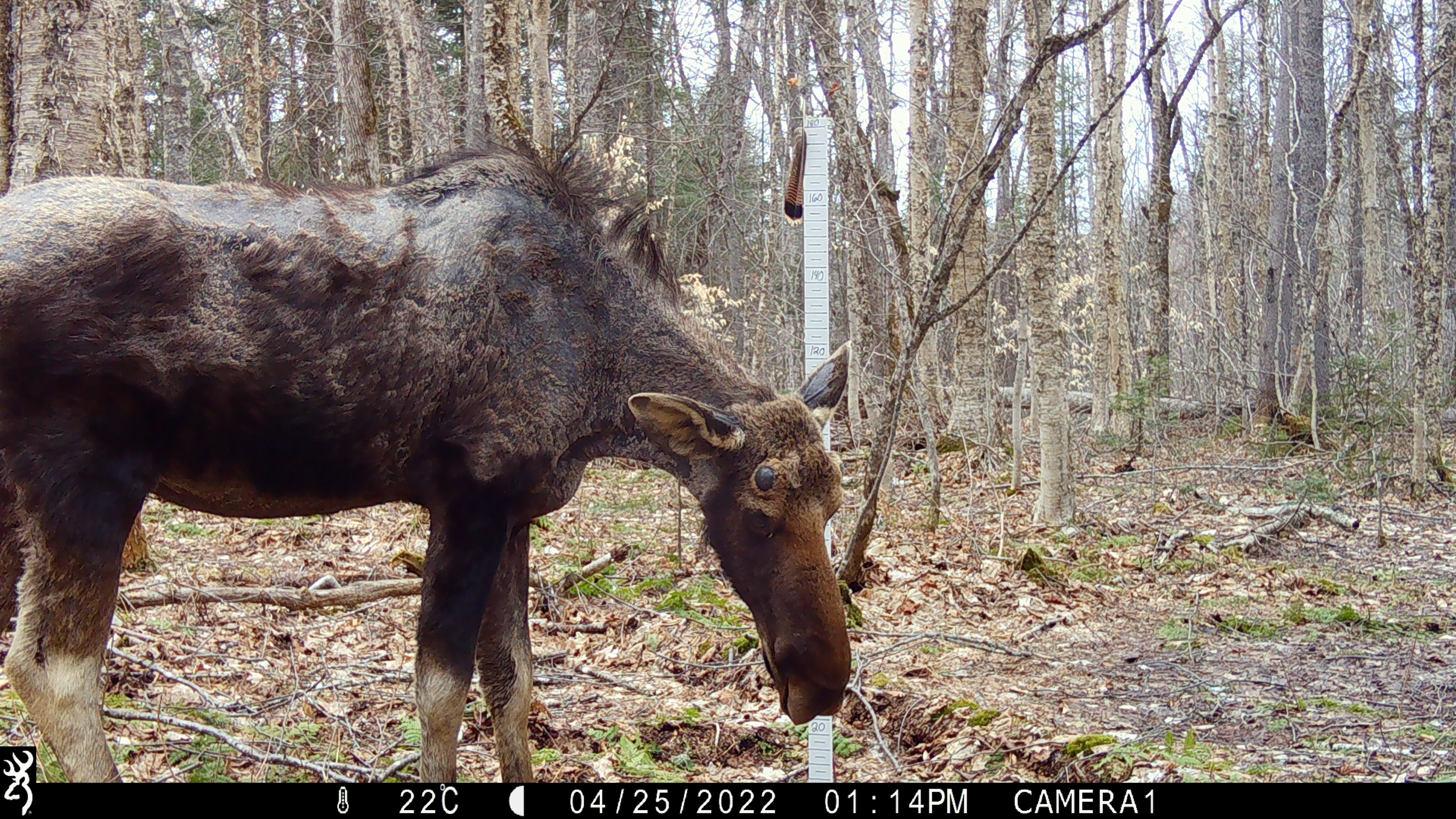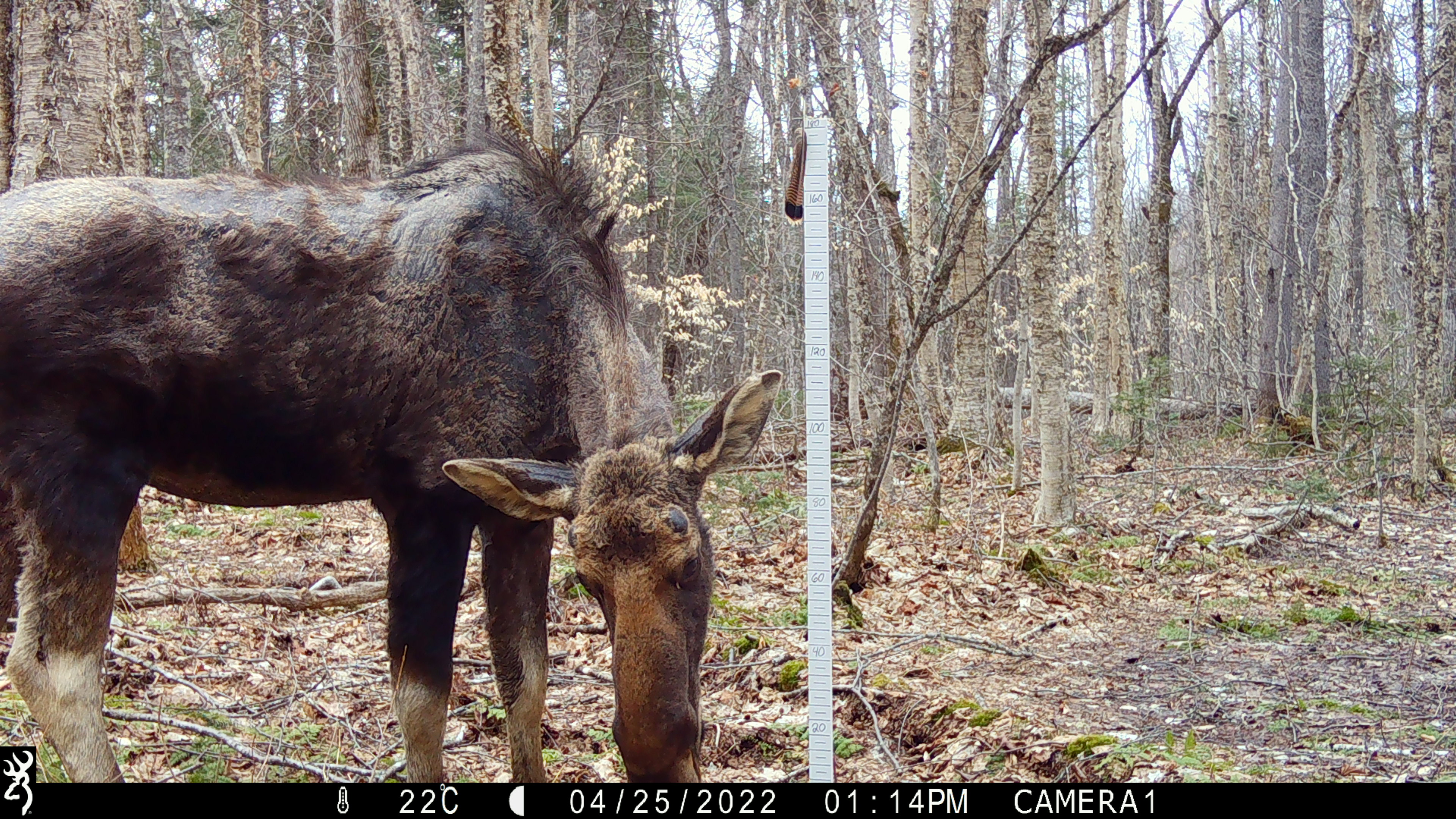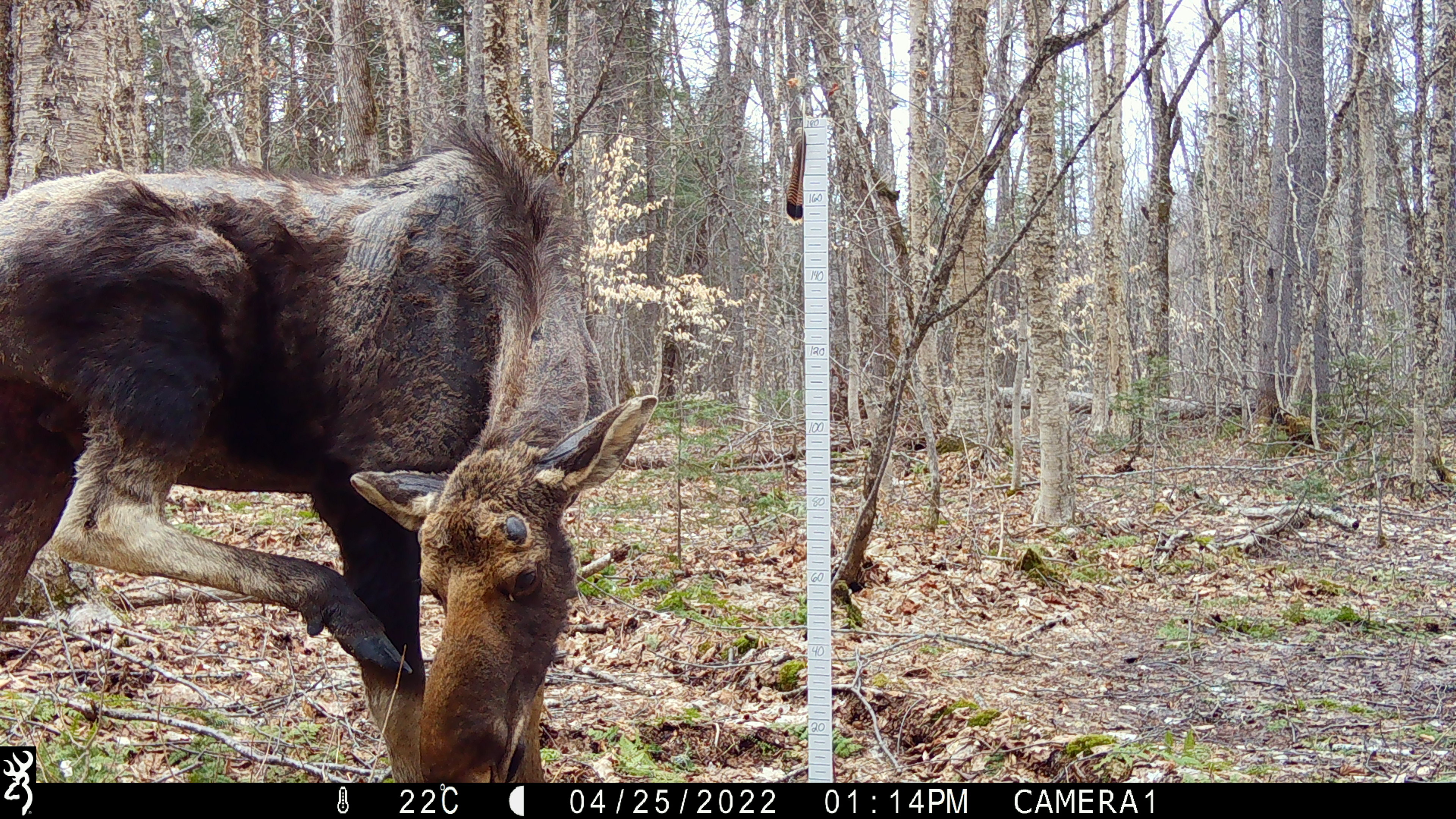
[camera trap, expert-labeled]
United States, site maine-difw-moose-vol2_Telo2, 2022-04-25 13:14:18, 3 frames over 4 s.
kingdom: Animalia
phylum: Chordata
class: Mammalia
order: Artiodactyla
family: Cervidae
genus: Alces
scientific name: Alces alces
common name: moose